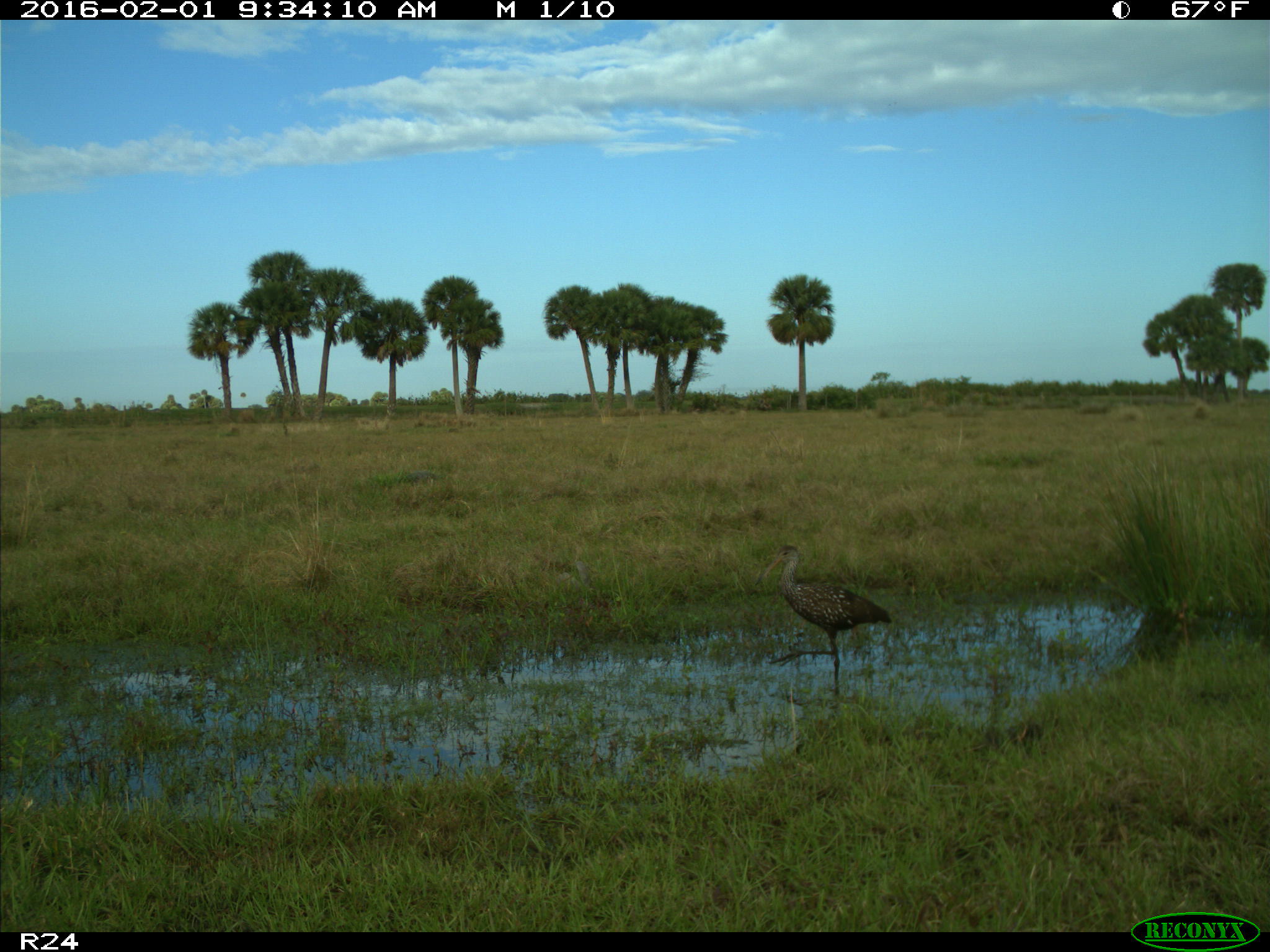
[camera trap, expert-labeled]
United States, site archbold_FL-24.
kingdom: Animalia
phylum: Chordata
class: Aves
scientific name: Aves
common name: birds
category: unidentified bird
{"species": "unidentified bird (birds) (Aves)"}